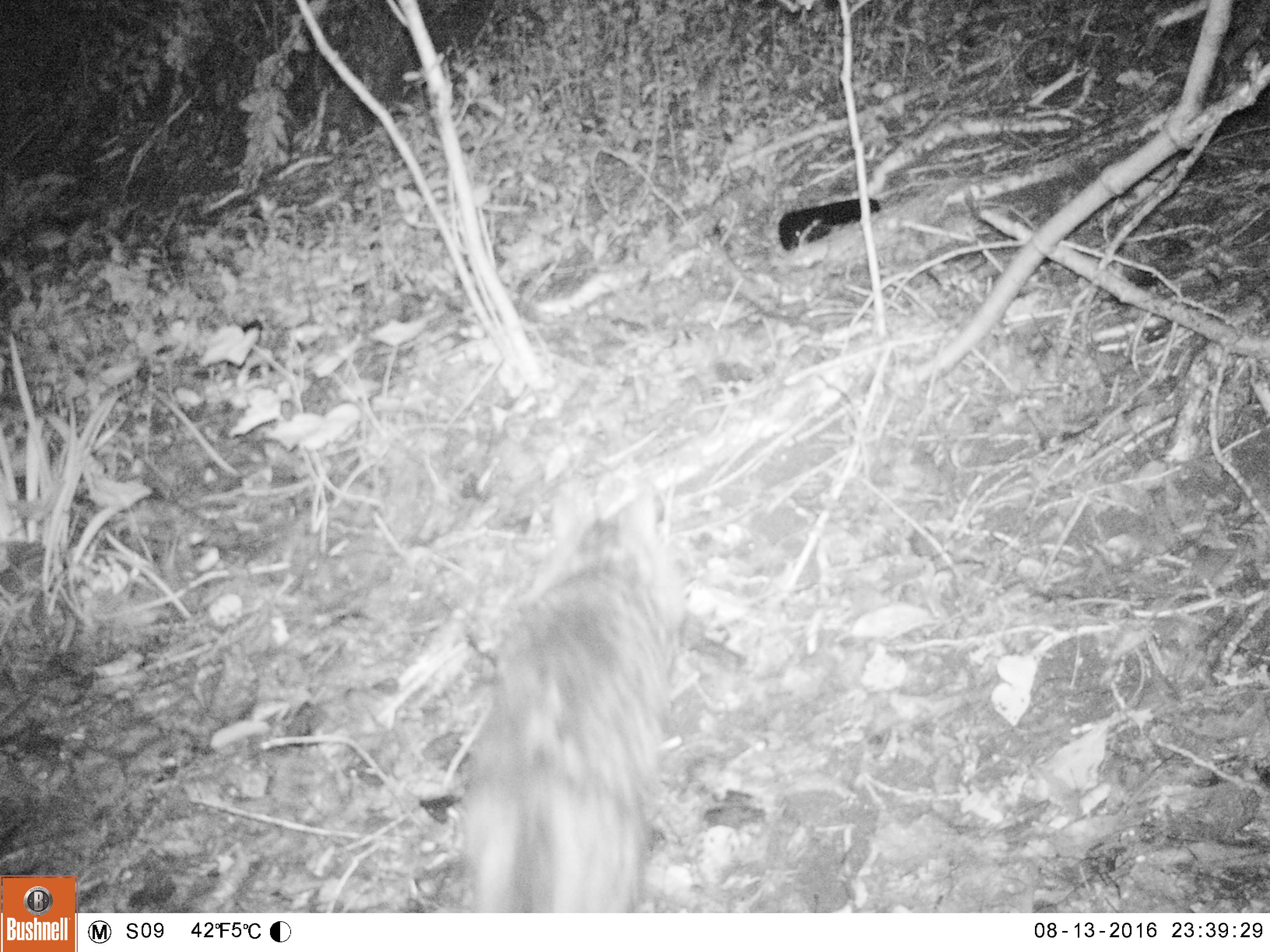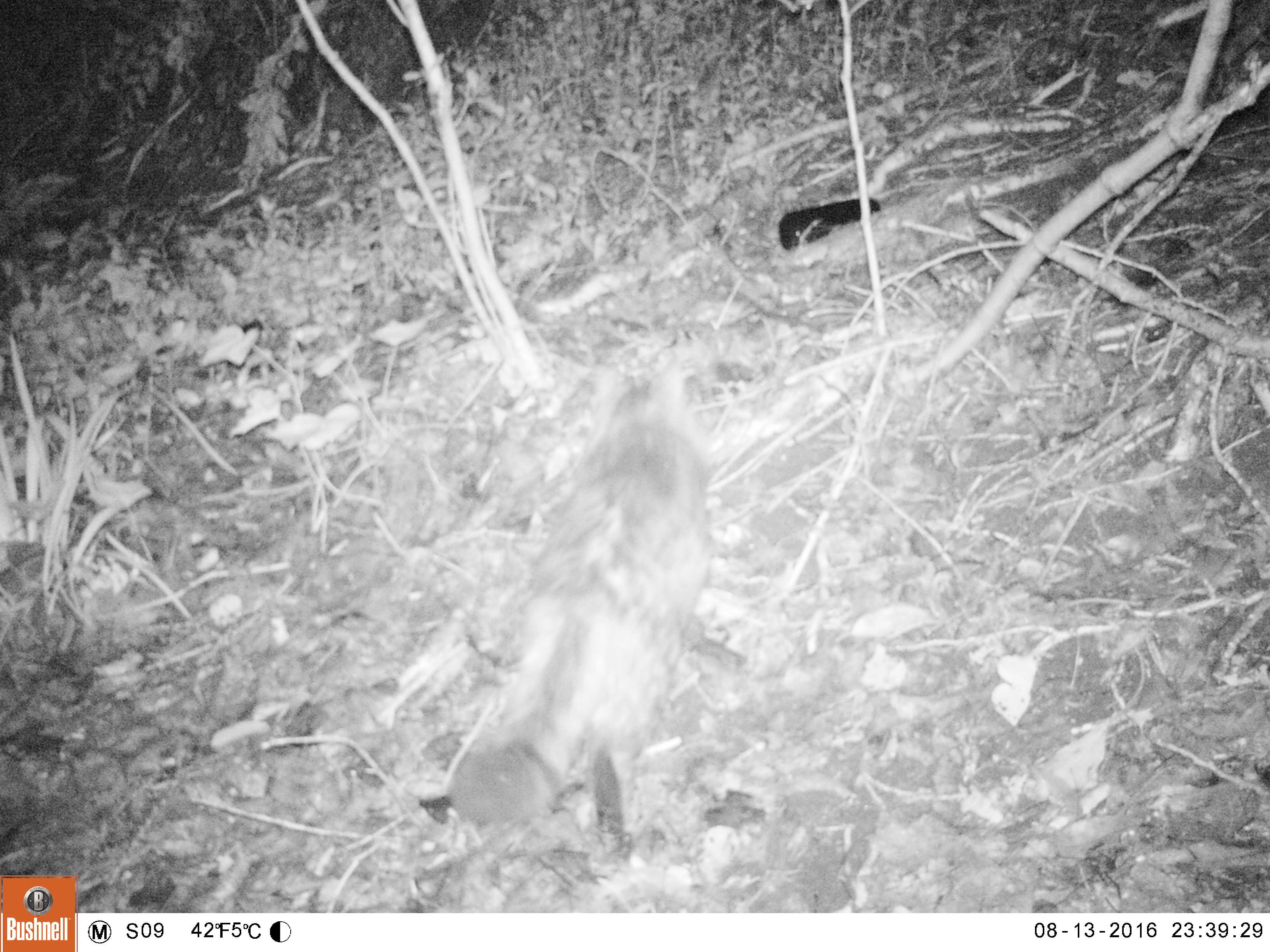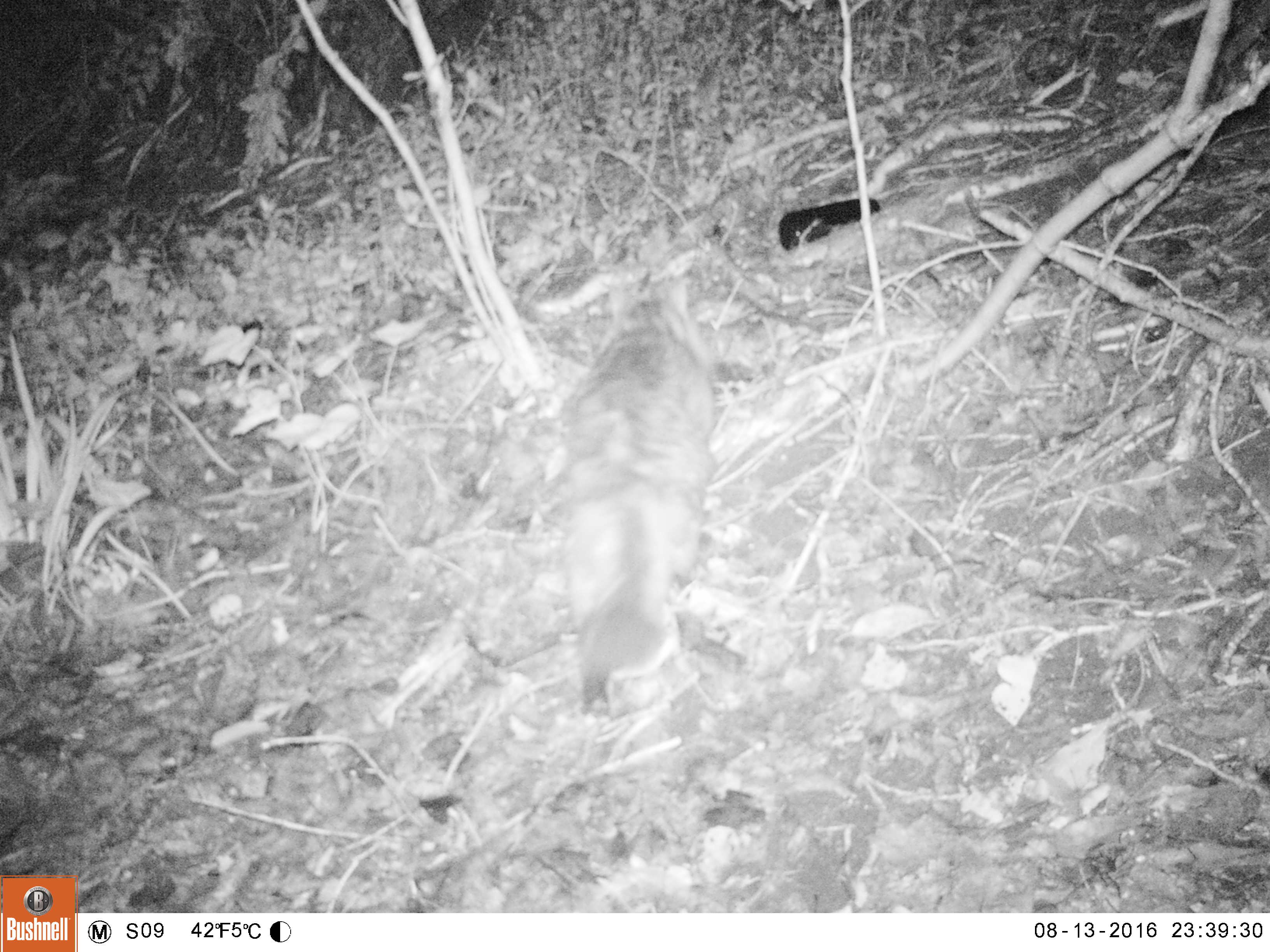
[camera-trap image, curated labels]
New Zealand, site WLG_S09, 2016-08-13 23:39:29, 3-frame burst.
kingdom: Animalia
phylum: Chordata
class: Mammalia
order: Carnivora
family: Felidae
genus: Felis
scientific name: Felis catus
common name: domestic cat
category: cat